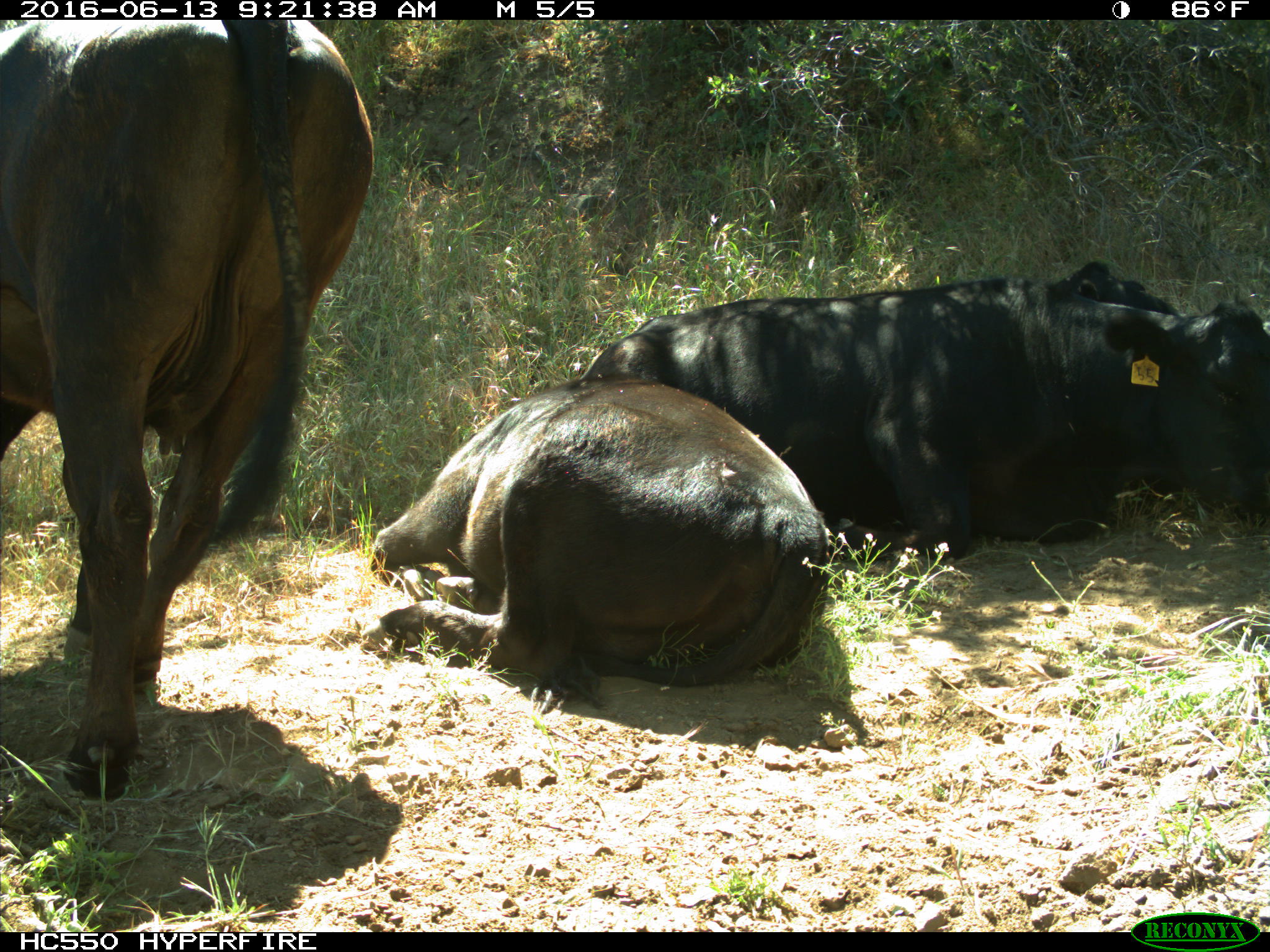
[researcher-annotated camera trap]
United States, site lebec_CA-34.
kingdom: Animalia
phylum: Chordata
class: Mammalia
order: Artiodactyla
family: Bovidae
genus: Bos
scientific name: Bos taurus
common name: domestic cow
Bos taurus (domestic cow).